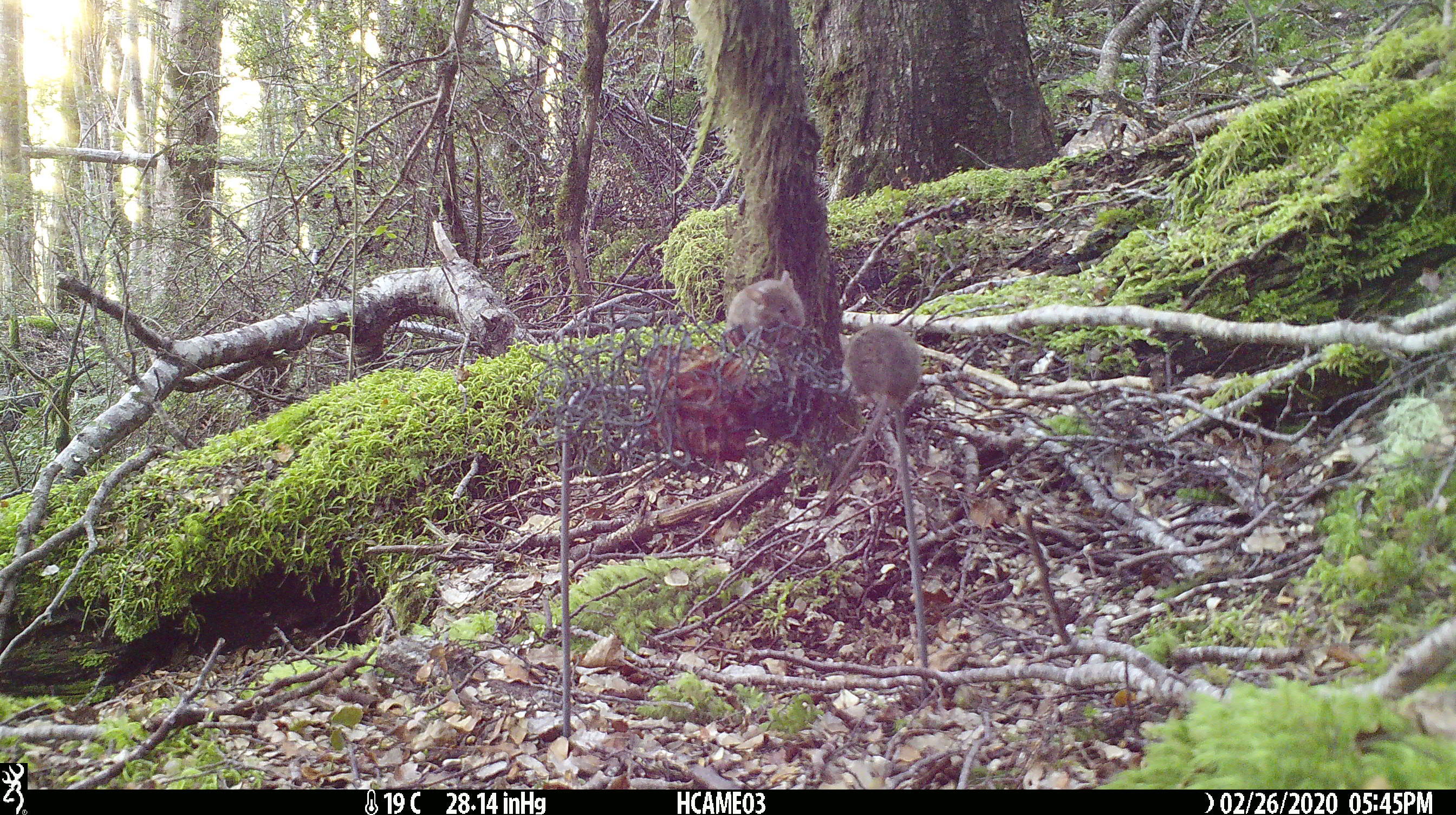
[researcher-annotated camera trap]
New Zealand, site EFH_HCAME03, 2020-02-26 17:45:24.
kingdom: Animalia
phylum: Chordata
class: Mammalia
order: Rodentia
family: Muridae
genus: Mus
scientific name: Mus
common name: mouse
Mouse (Mus).